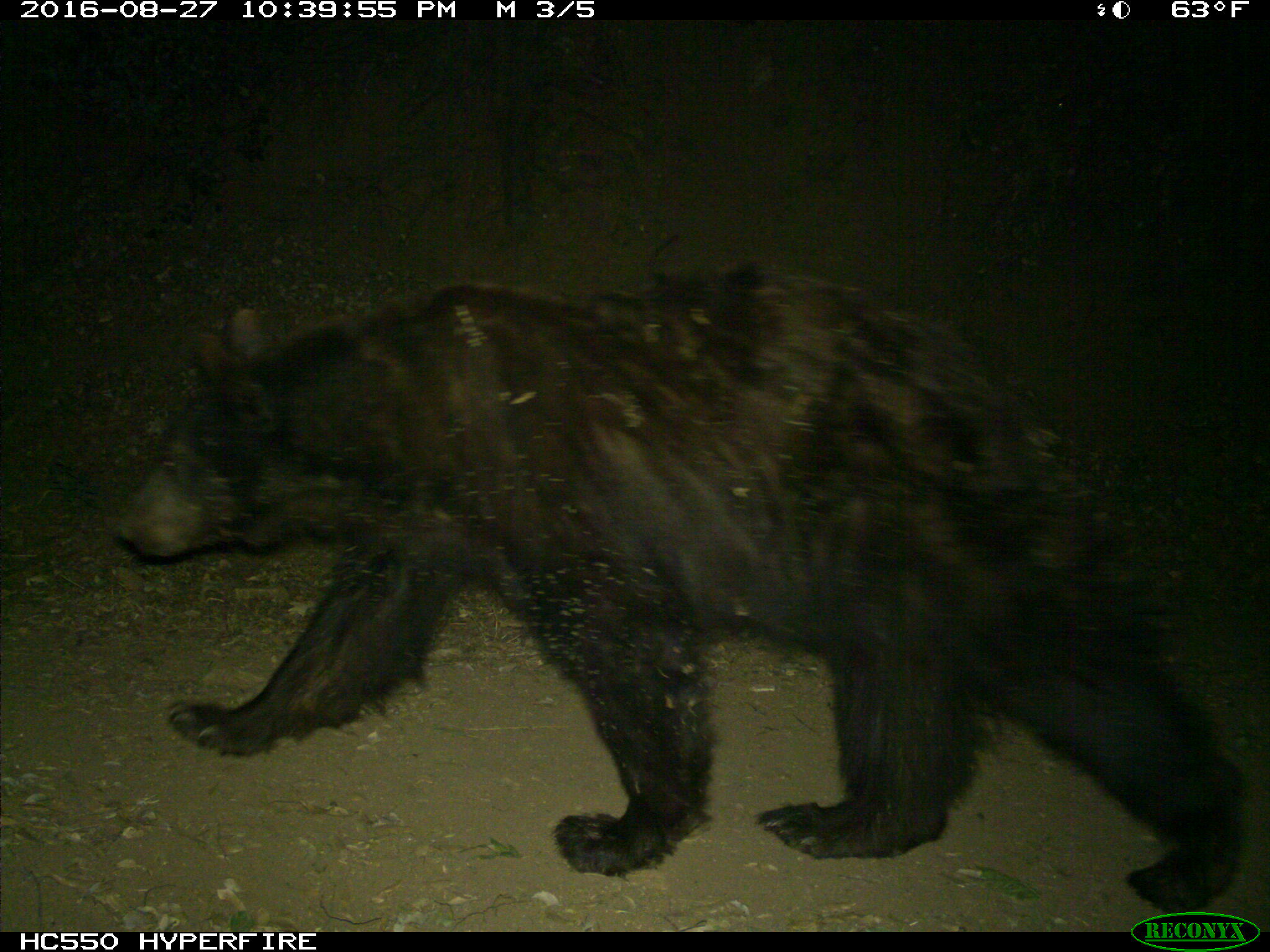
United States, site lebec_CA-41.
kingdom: Animalia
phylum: Chordata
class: Mammalia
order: Carnivora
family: Ursidae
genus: Ursus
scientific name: Ursus americanus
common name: american black bear